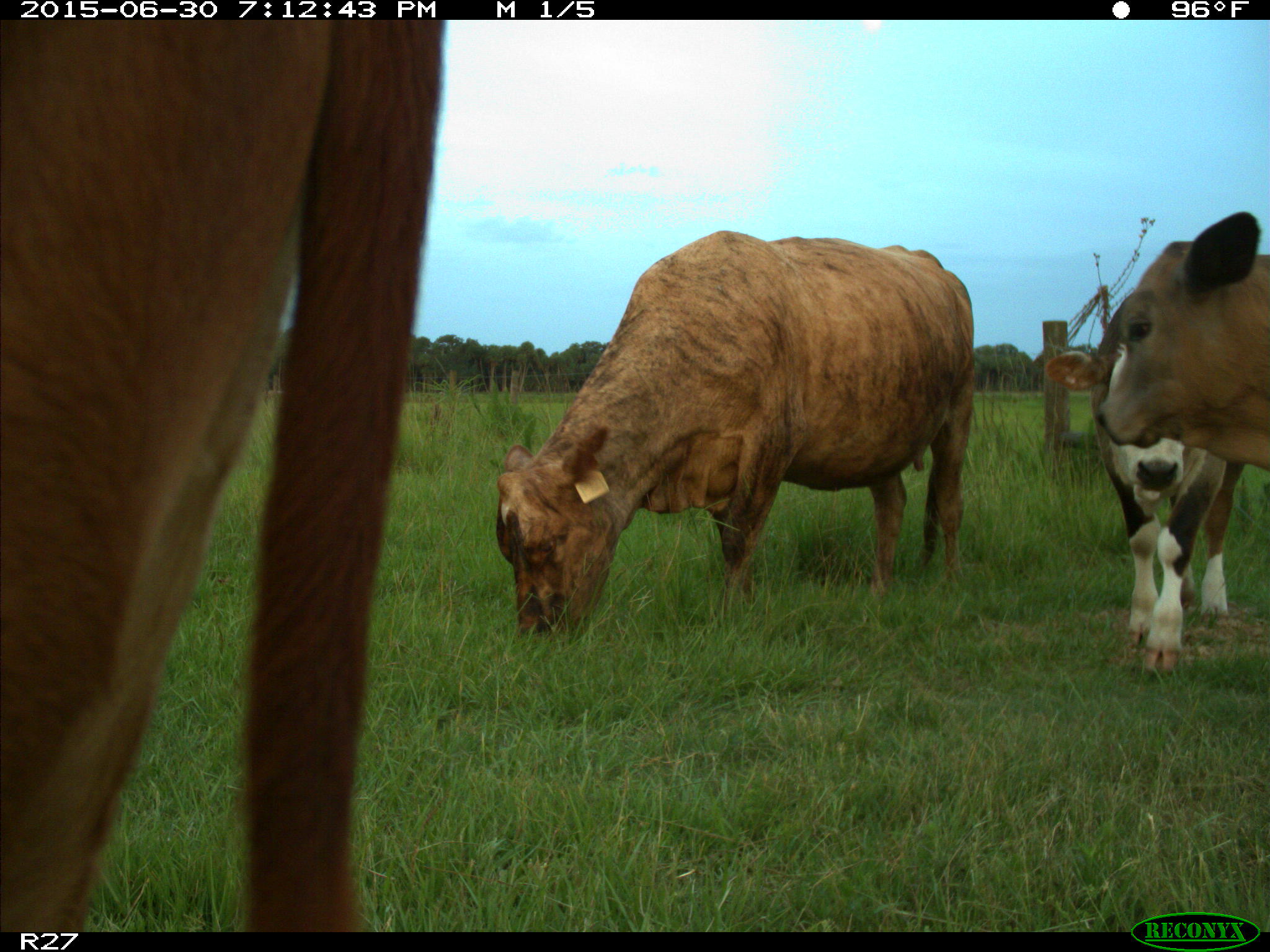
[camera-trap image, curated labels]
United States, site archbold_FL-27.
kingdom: Animalia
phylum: Chordata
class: Mammalia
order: Artiodactyla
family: Bovidae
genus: Bos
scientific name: Bos taurus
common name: domestic cow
Bos taurus (domestic cow).